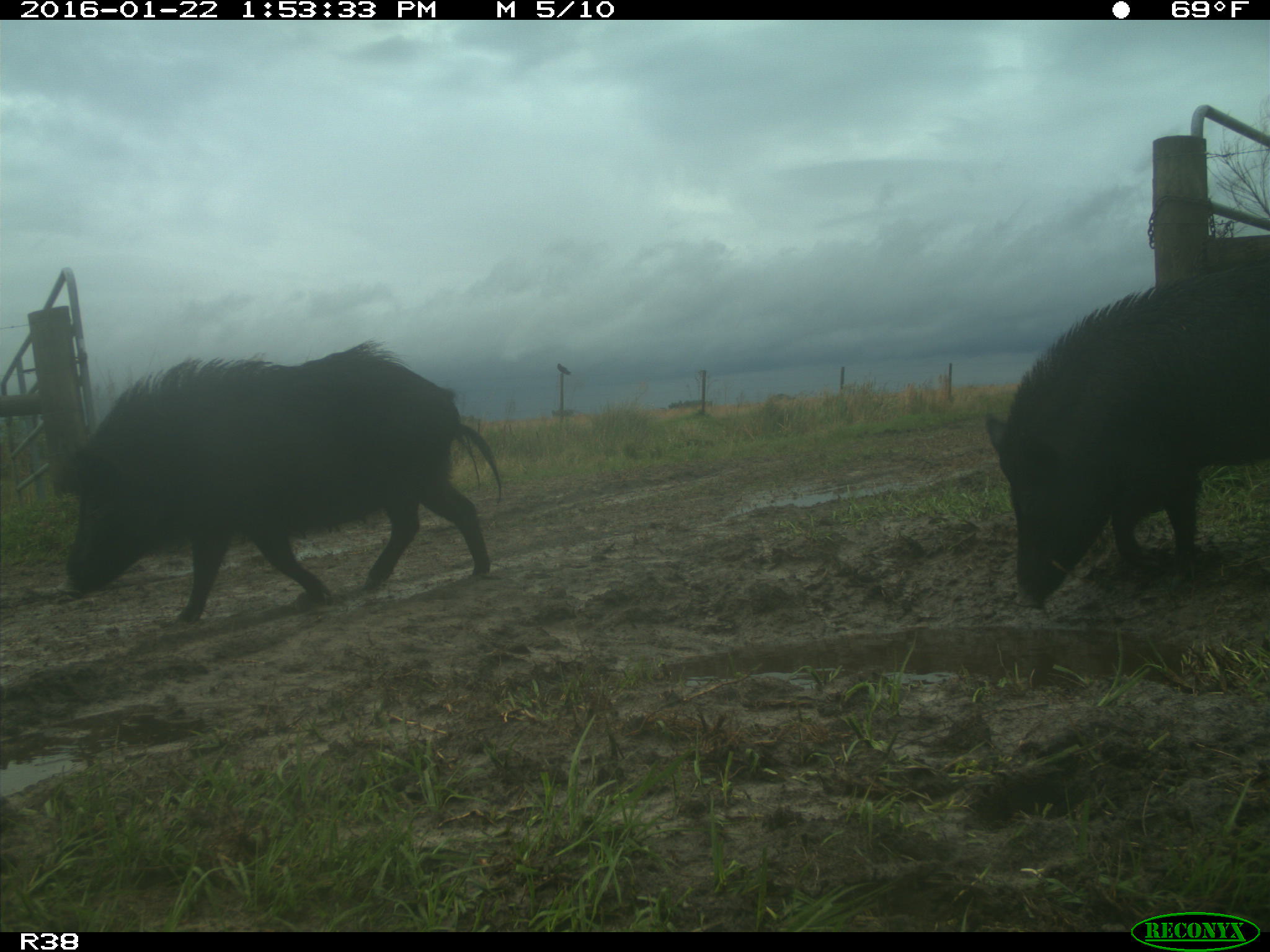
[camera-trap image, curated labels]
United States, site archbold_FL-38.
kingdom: Animalia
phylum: Chordata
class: Mammalia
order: Artiodactyla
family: Suidae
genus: Sus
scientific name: Sus scrofa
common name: wild boar